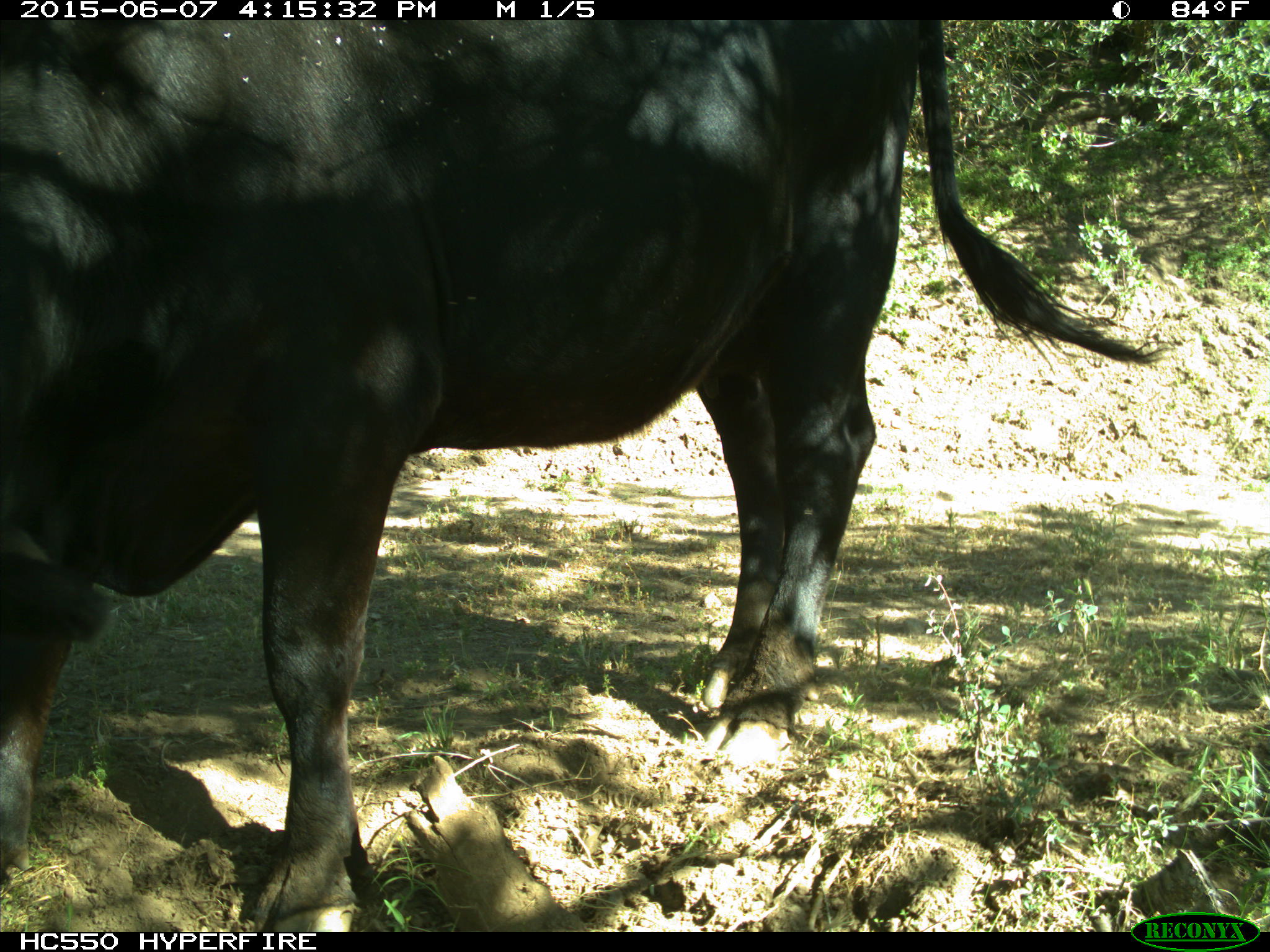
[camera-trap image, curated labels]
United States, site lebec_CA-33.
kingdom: Animalia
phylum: Chordata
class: Mammalia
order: Artiodactyla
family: Bovidae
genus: Bos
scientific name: Bos taurus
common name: domestic cow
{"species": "Bos taurus (domestic cow)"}